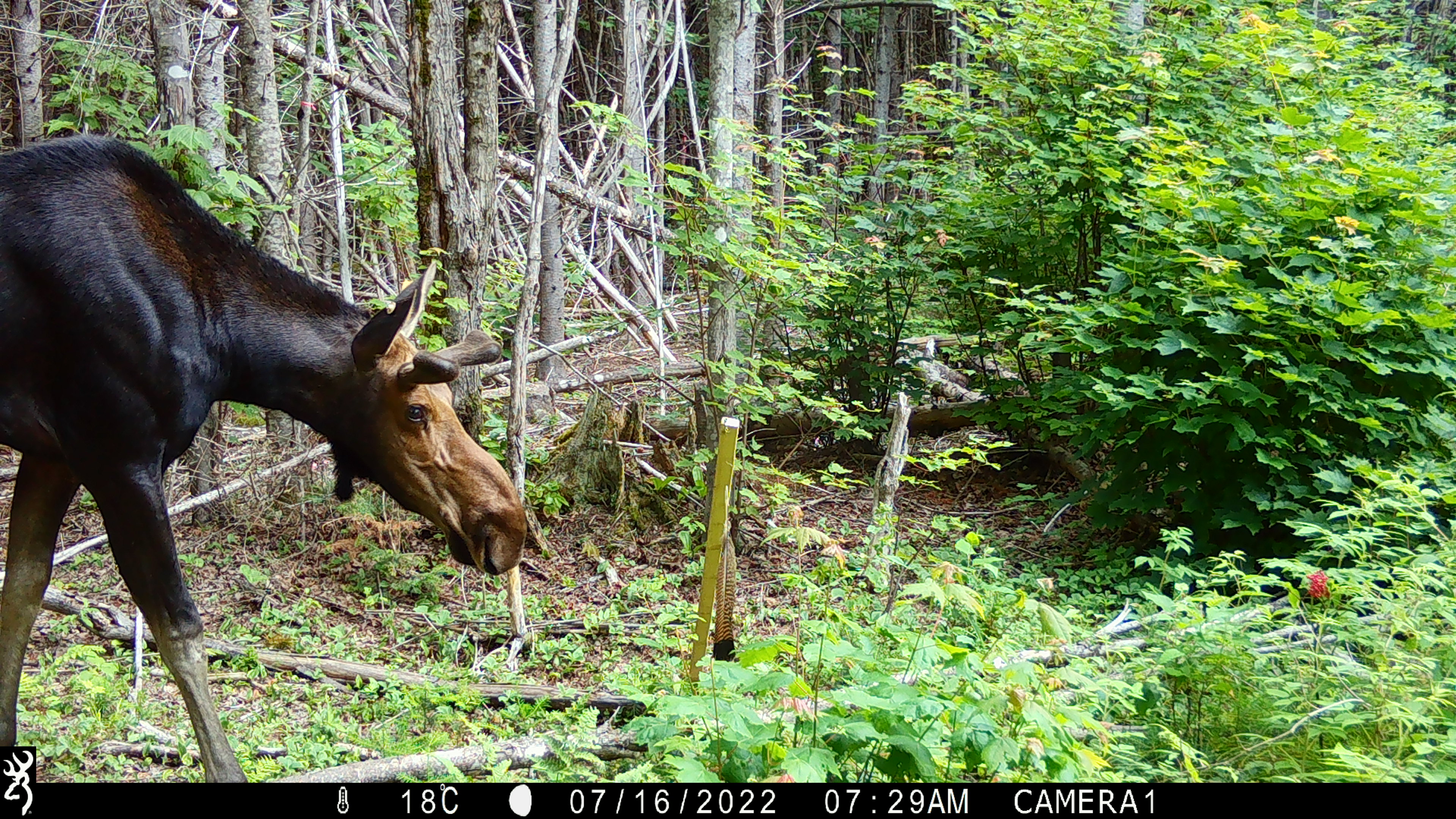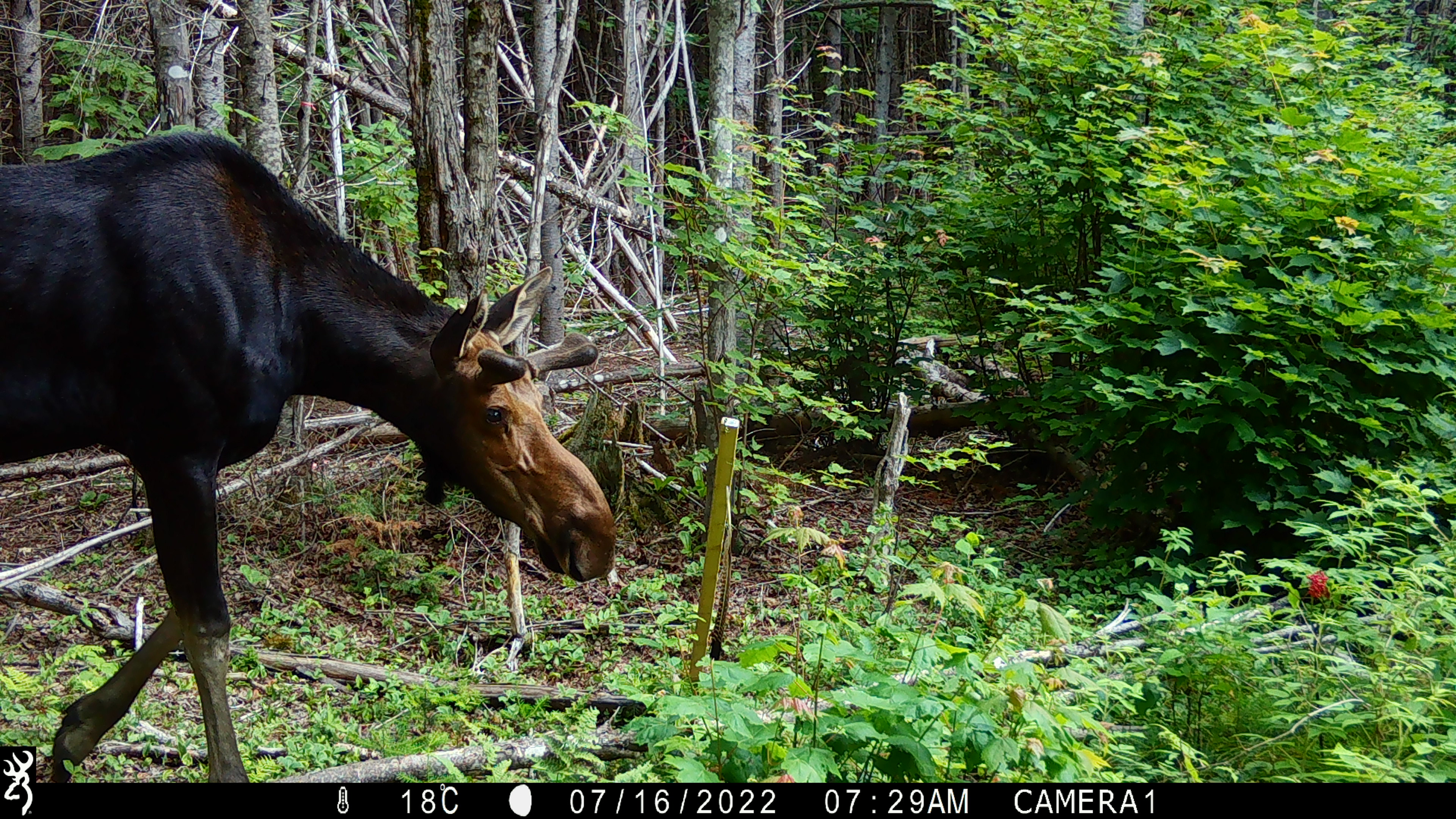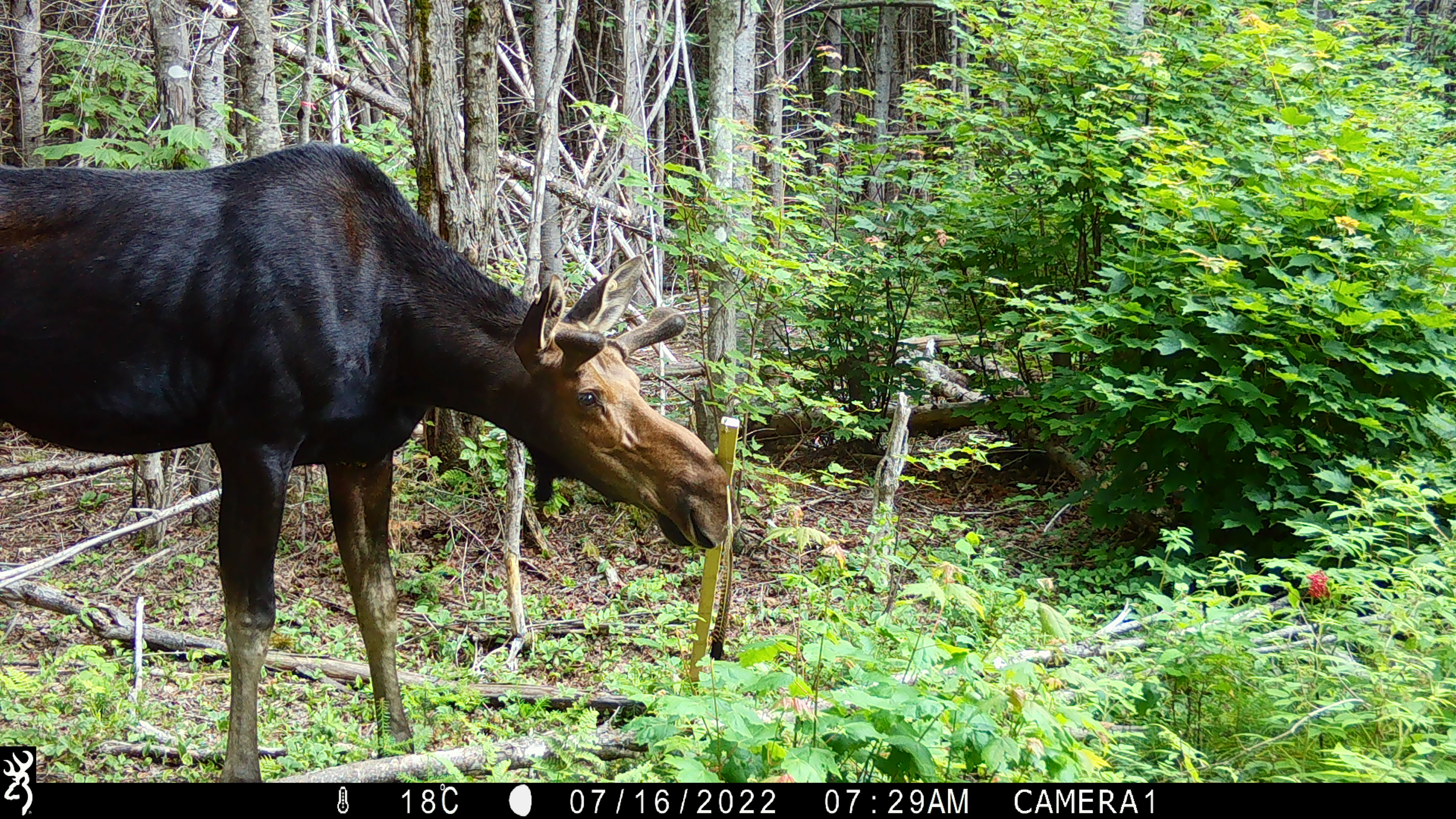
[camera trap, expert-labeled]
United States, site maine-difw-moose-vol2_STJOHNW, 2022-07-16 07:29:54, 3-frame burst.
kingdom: Animalia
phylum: Chordata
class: Mammalia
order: Artiodactyla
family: Cervidae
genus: Alces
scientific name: Alces alces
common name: moose